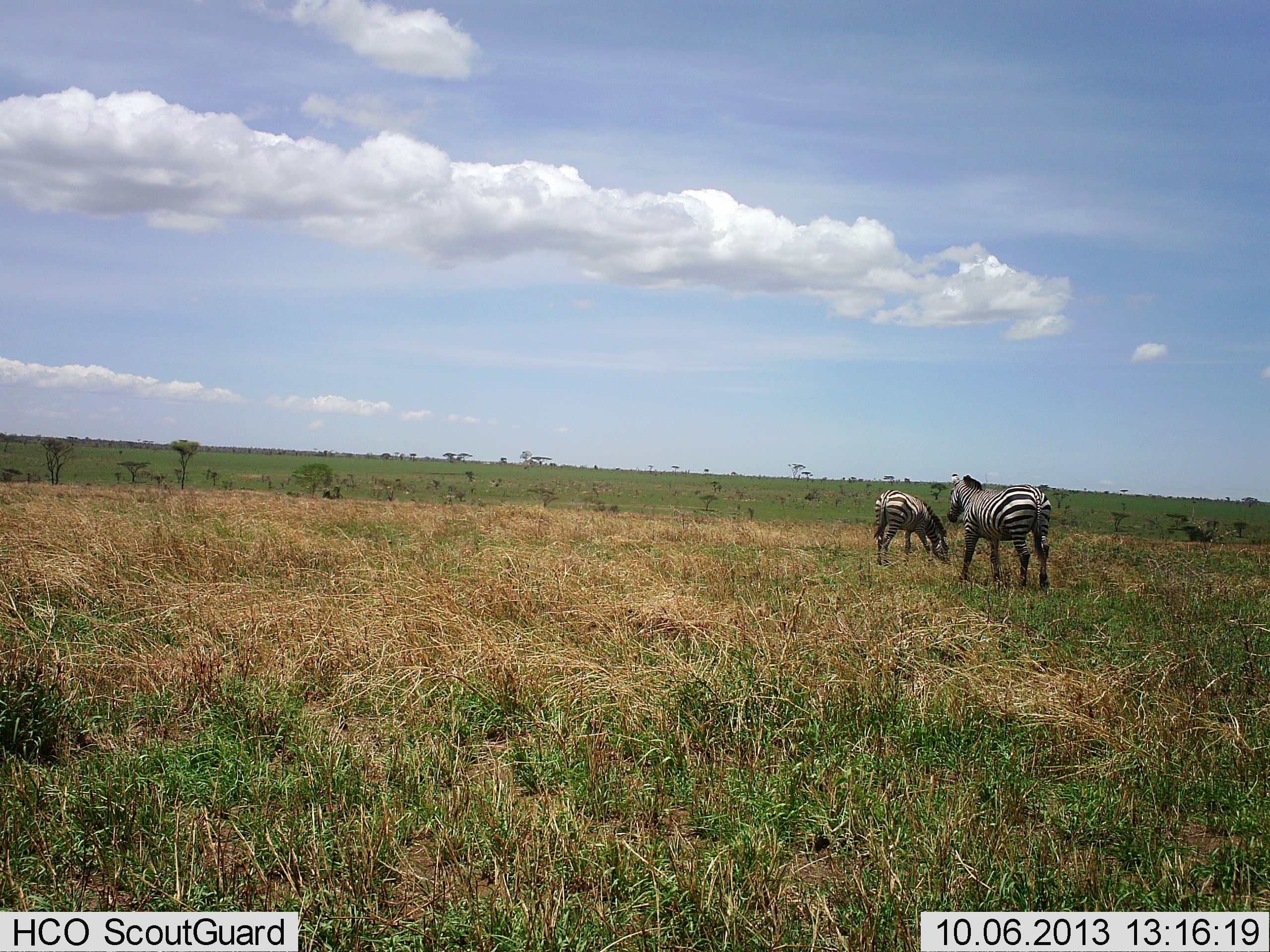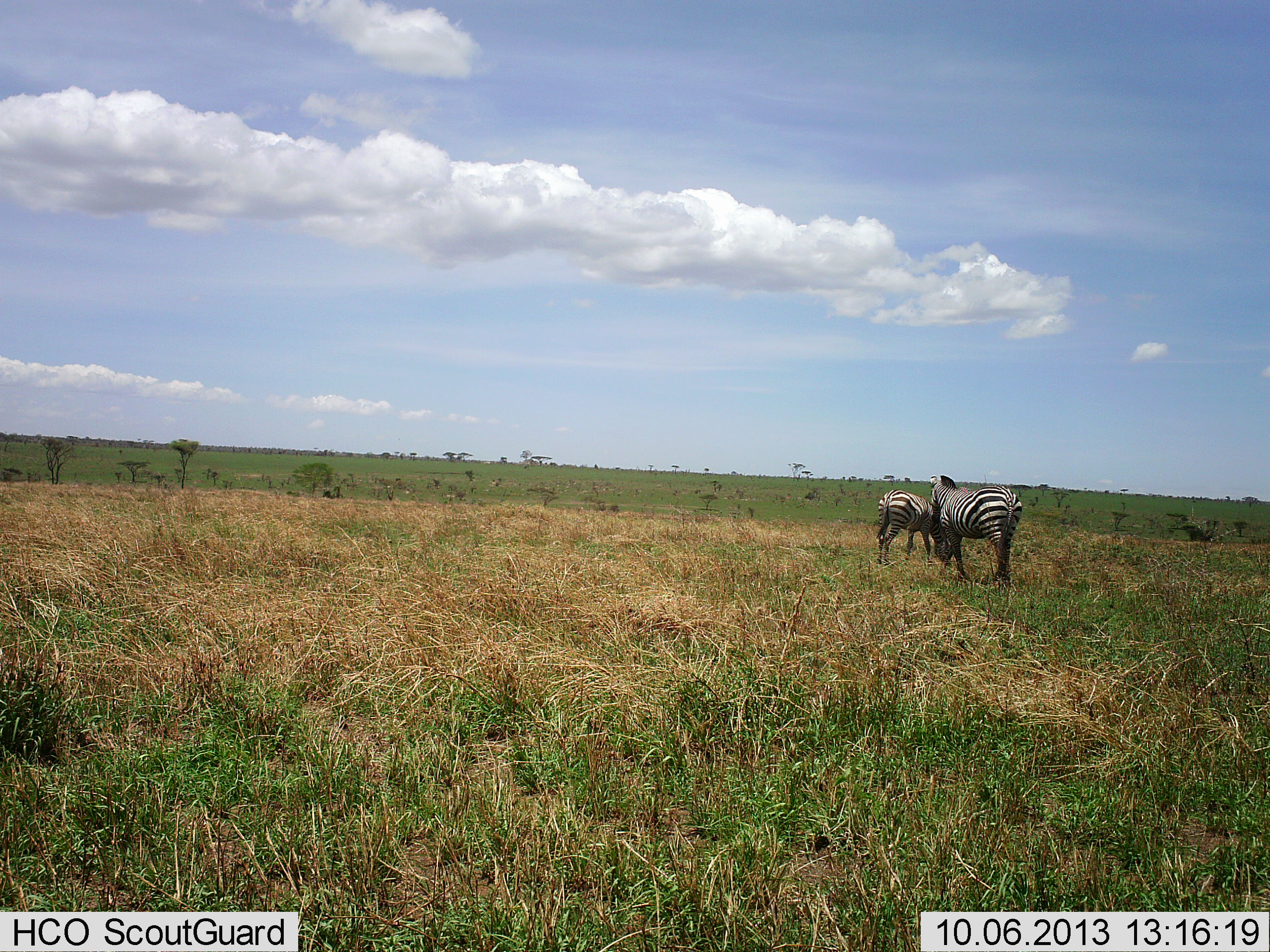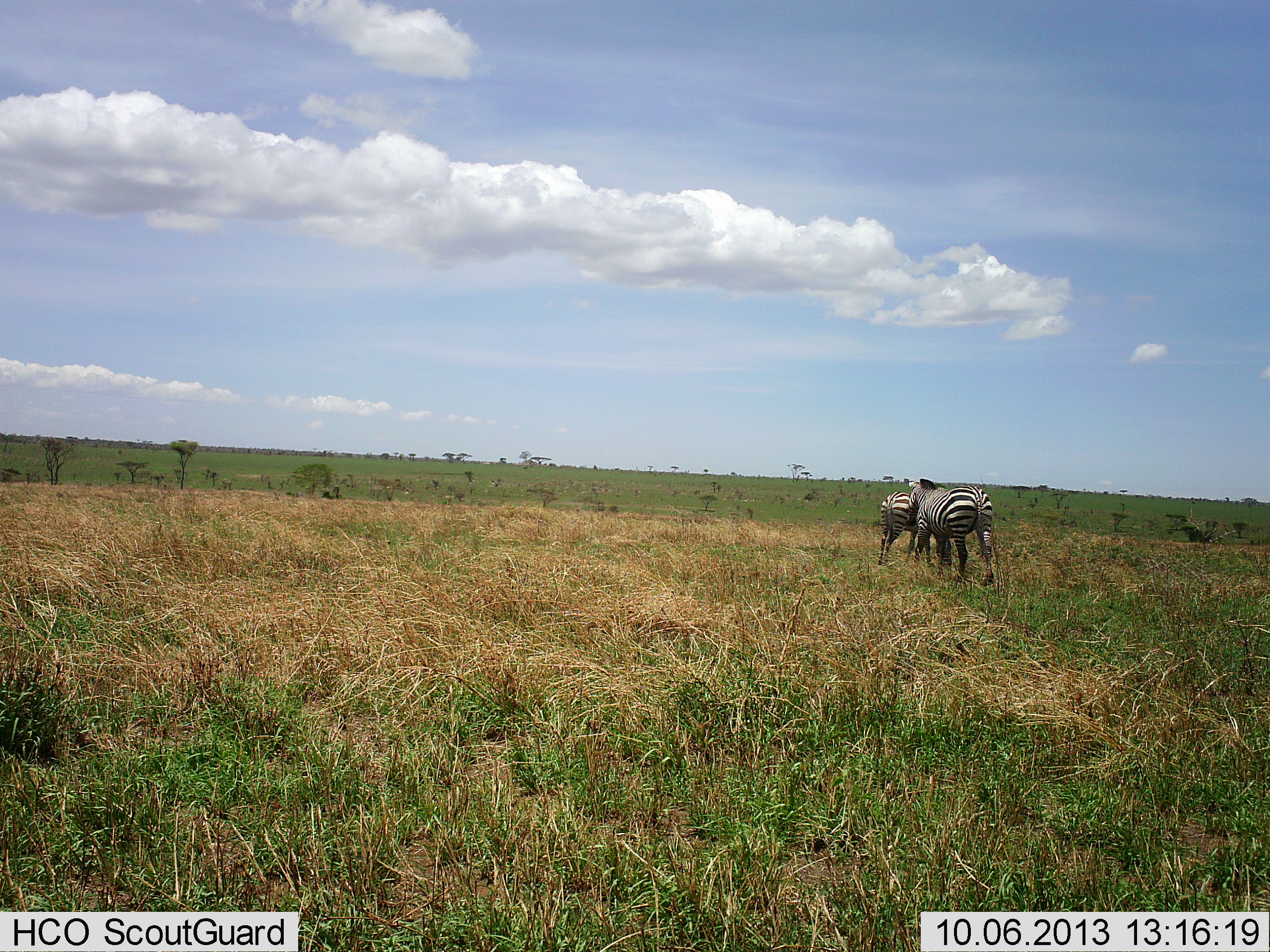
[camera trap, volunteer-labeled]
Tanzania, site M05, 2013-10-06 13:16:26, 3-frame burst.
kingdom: Animalia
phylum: Chordata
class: Mammalia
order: Perissodactyla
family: Equidae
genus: Equus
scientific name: Equus quagga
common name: plains zebra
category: zebra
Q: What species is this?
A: Zebra (plains zebra) (Equus quagga).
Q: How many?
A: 2.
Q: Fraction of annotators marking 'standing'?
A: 42%.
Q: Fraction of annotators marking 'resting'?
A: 0%.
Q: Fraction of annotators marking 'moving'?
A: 58%.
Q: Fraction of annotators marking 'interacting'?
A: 8%.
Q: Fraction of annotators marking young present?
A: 17%.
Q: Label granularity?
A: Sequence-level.